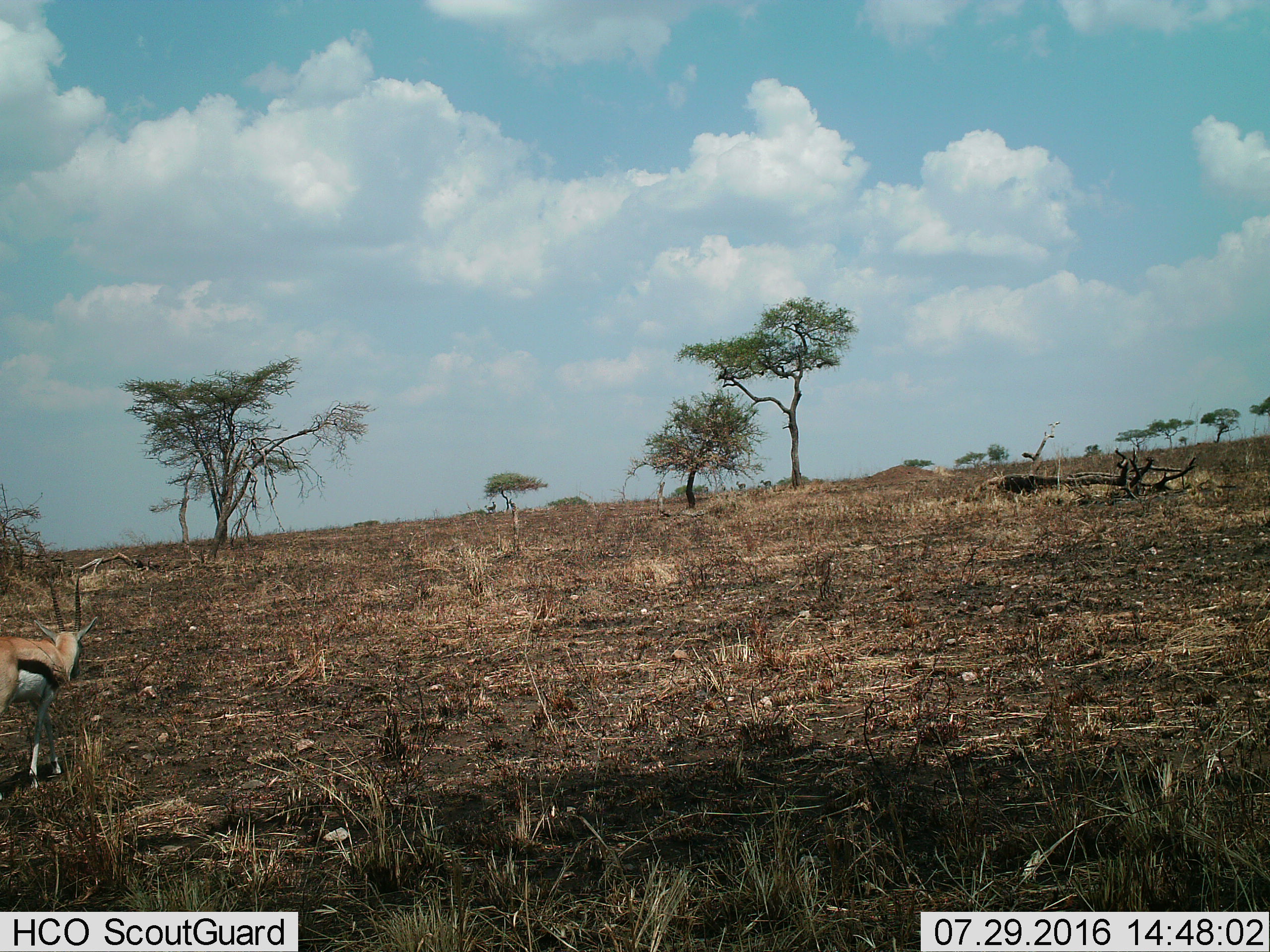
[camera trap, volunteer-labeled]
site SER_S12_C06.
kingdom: Animalia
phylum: Chordata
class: Mammalia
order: Artiodactyla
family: Bovidae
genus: Eudorcas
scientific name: Eudorcas thomsonii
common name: thomson's gazelle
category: gazellethomsons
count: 1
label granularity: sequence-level